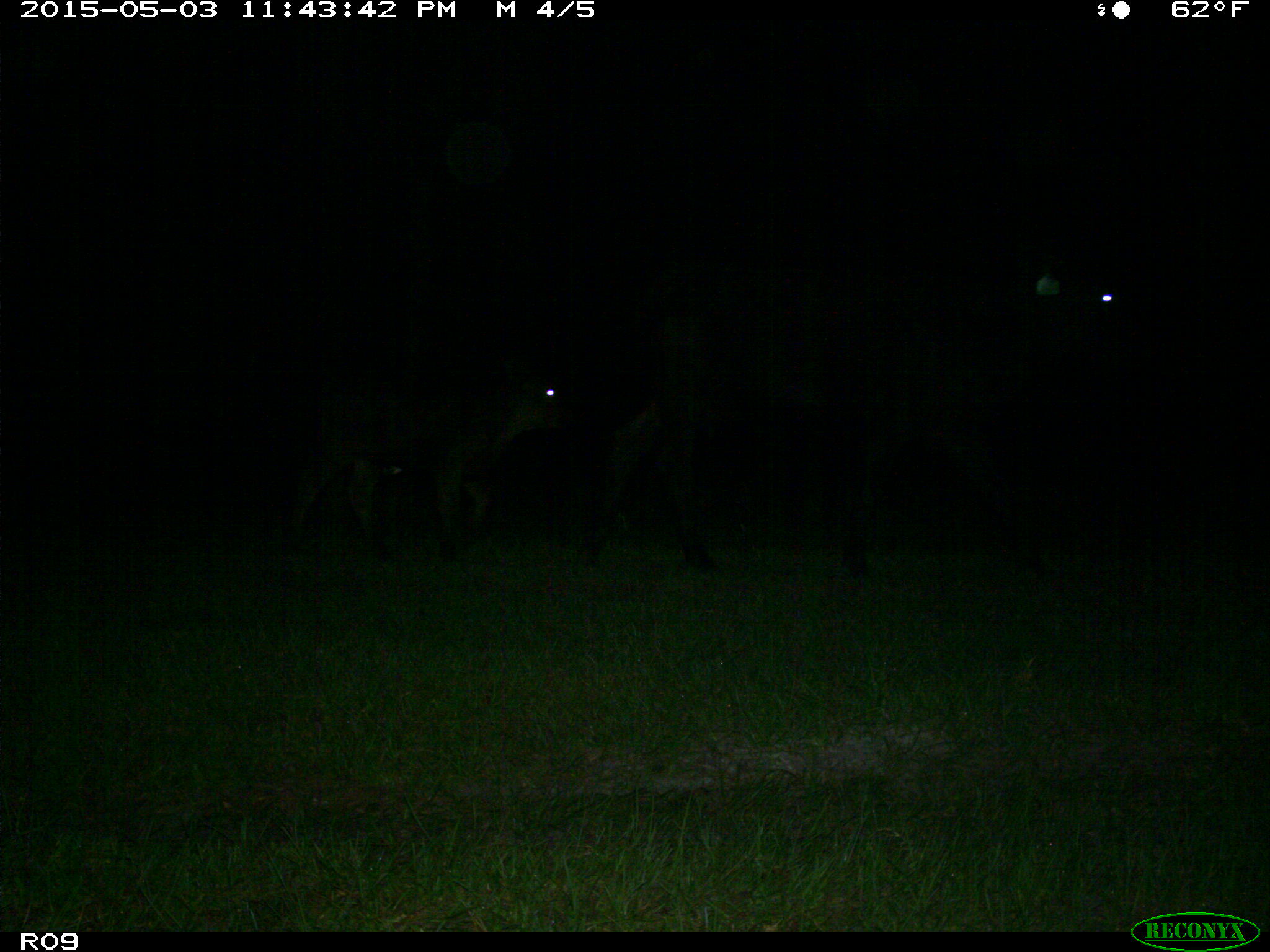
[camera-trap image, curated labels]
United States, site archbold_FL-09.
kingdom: Animalia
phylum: Chordata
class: Mammalia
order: Artiodactyla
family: Bovidae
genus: Bos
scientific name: Bos taurus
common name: domestic cow